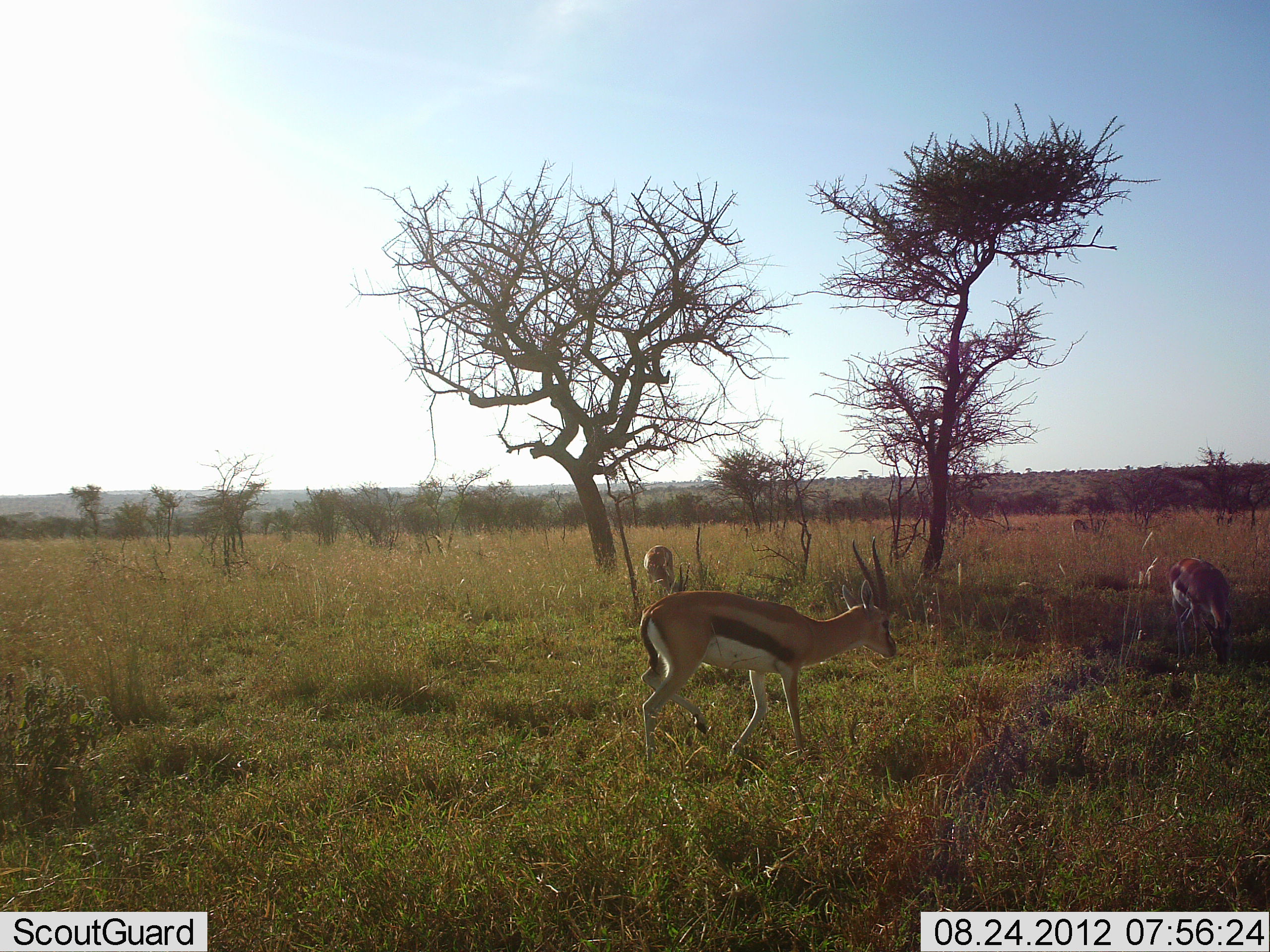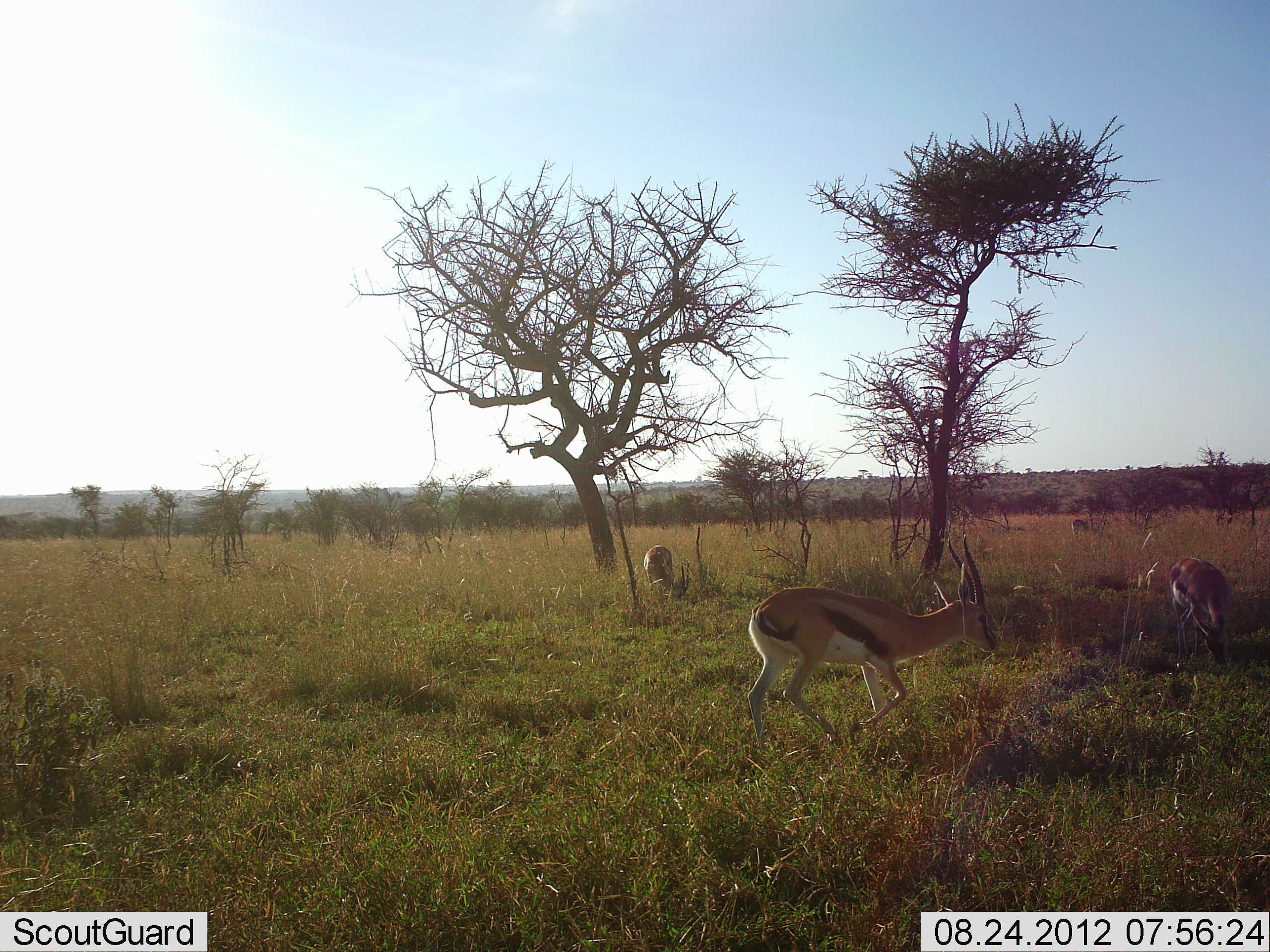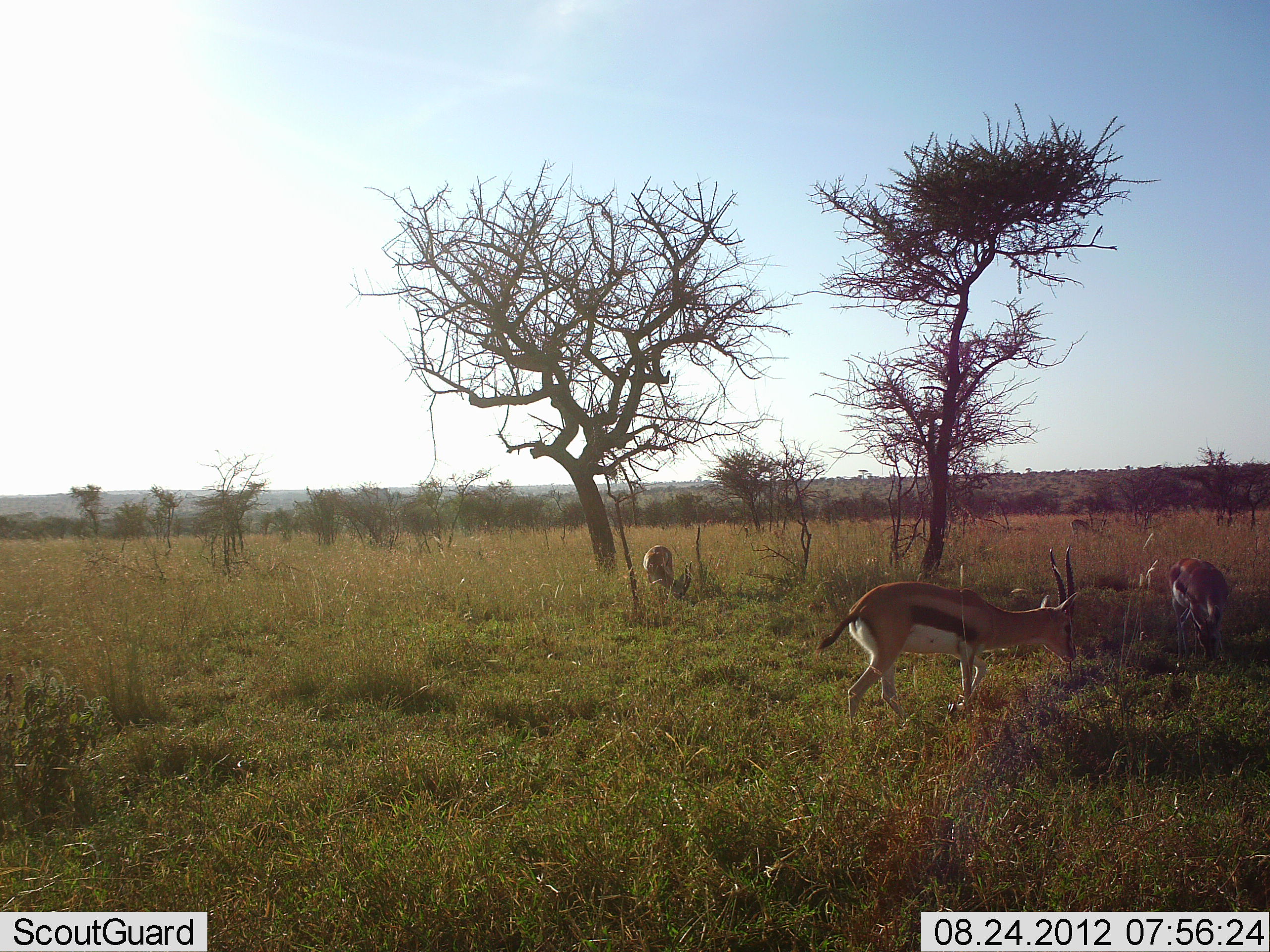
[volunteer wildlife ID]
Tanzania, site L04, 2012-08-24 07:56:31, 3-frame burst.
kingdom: Animalia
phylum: Chordata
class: Mammalia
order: Artiodactyla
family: Bovidae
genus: Eudorcas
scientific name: Eudorcas thomsonii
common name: thomson's gazelle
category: gazellethomsons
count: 3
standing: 40%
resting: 0%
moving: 60%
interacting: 0%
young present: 0%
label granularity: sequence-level